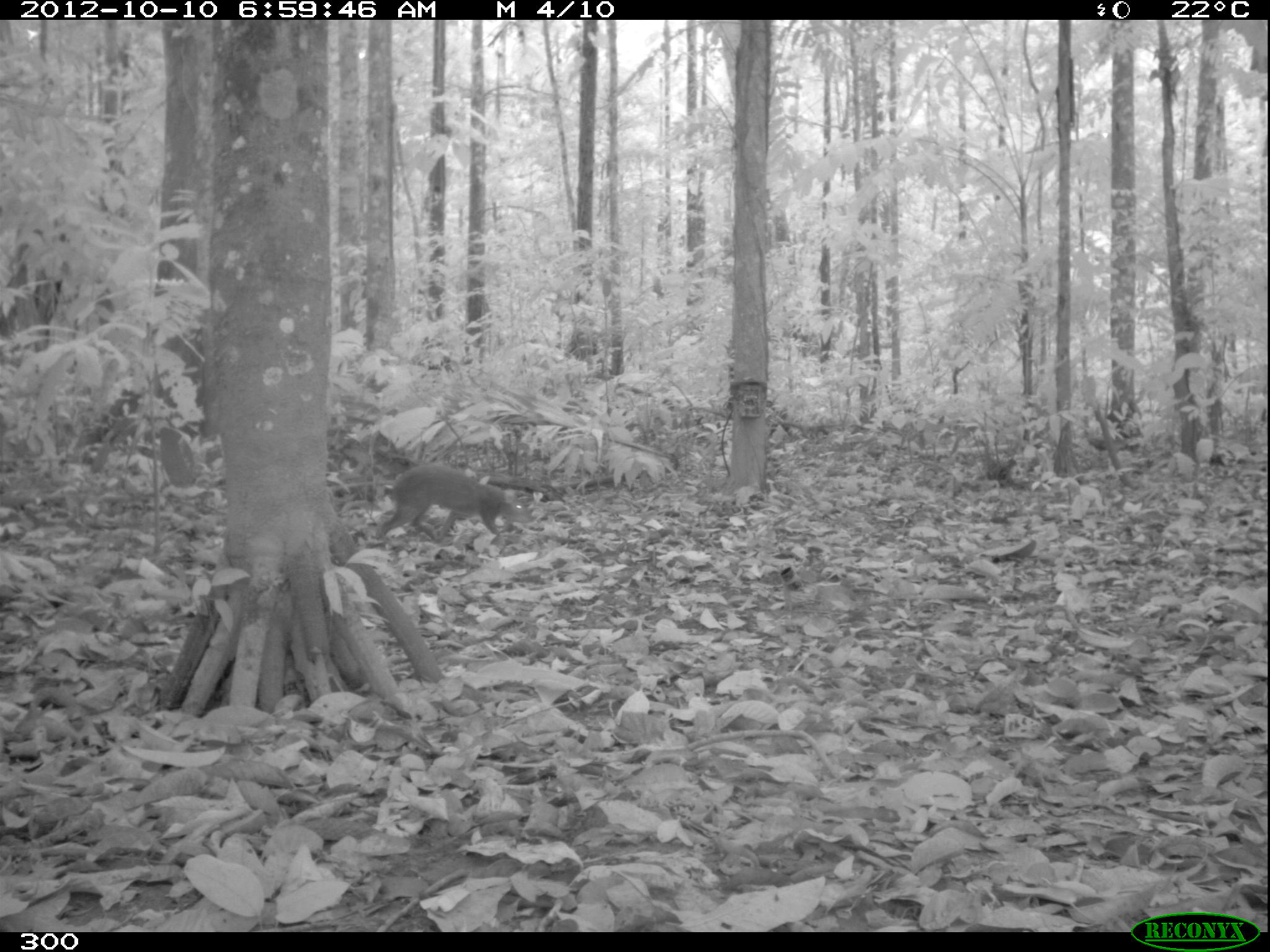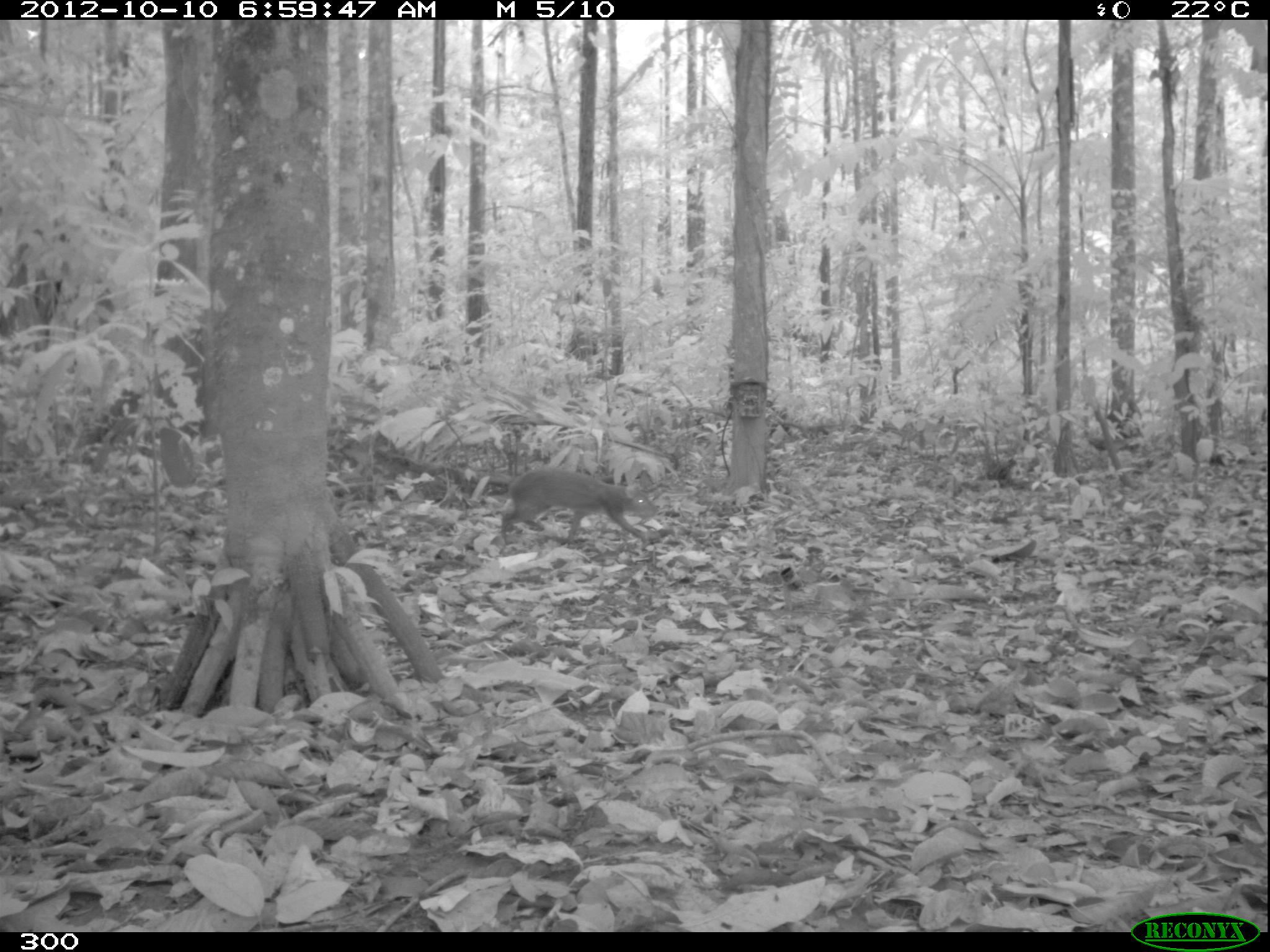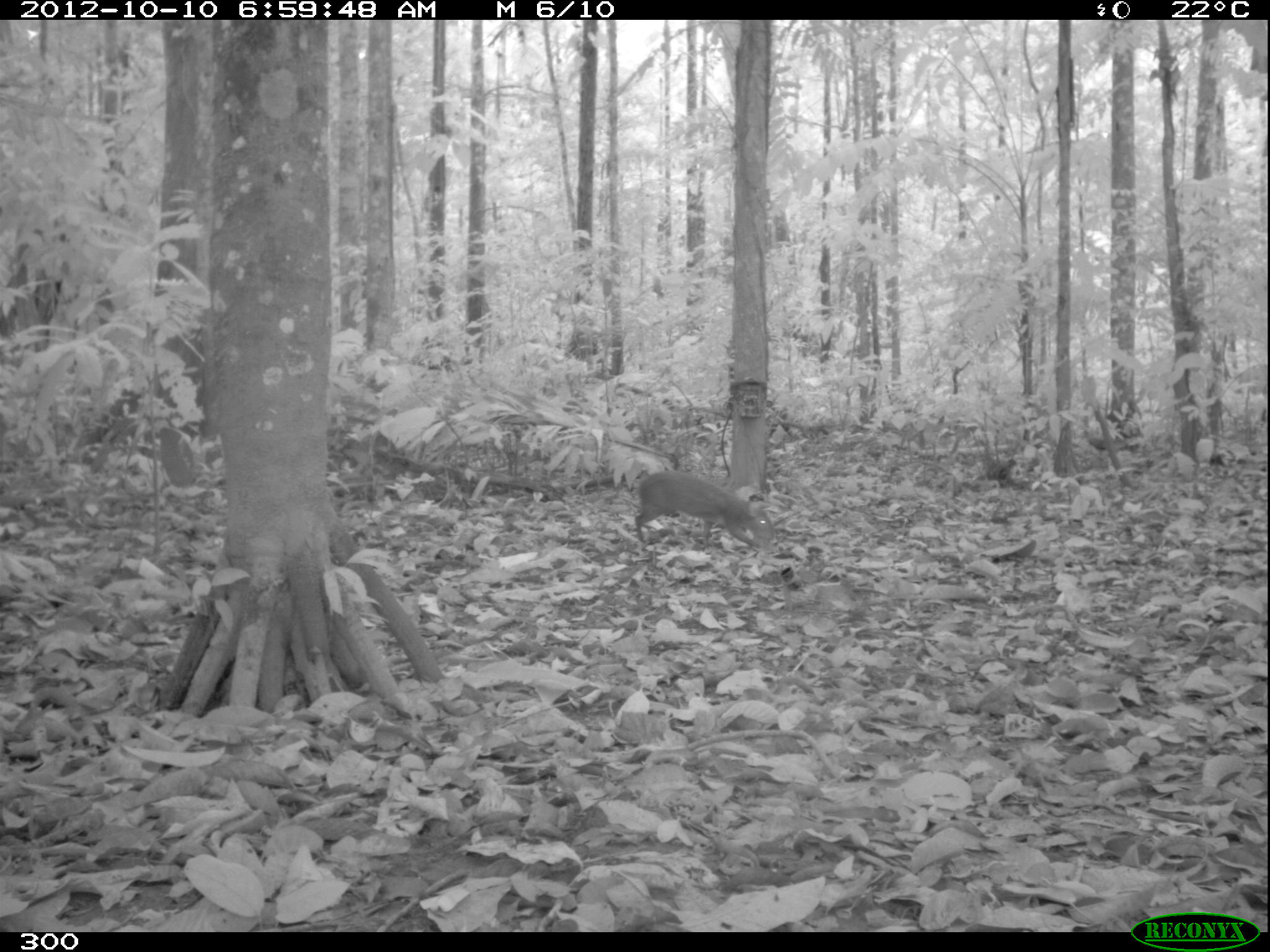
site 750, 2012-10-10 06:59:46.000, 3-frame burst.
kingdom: Animalia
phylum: Chordata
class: Mammalia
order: Rodentia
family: Dasyproctidae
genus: Dasyprocta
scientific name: Dasyprocta punctata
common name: central american agouti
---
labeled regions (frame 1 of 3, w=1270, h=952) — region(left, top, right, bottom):
dasyprocta punctata: region(375, 462, 534, 543)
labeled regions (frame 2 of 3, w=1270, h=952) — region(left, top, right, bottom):
dasyprocta punctata: region(501, 466, 656, 546)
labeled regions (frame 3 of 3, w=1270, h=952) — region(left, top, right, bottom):
dasyprocta punctata: region(634, 470, 777, 547)